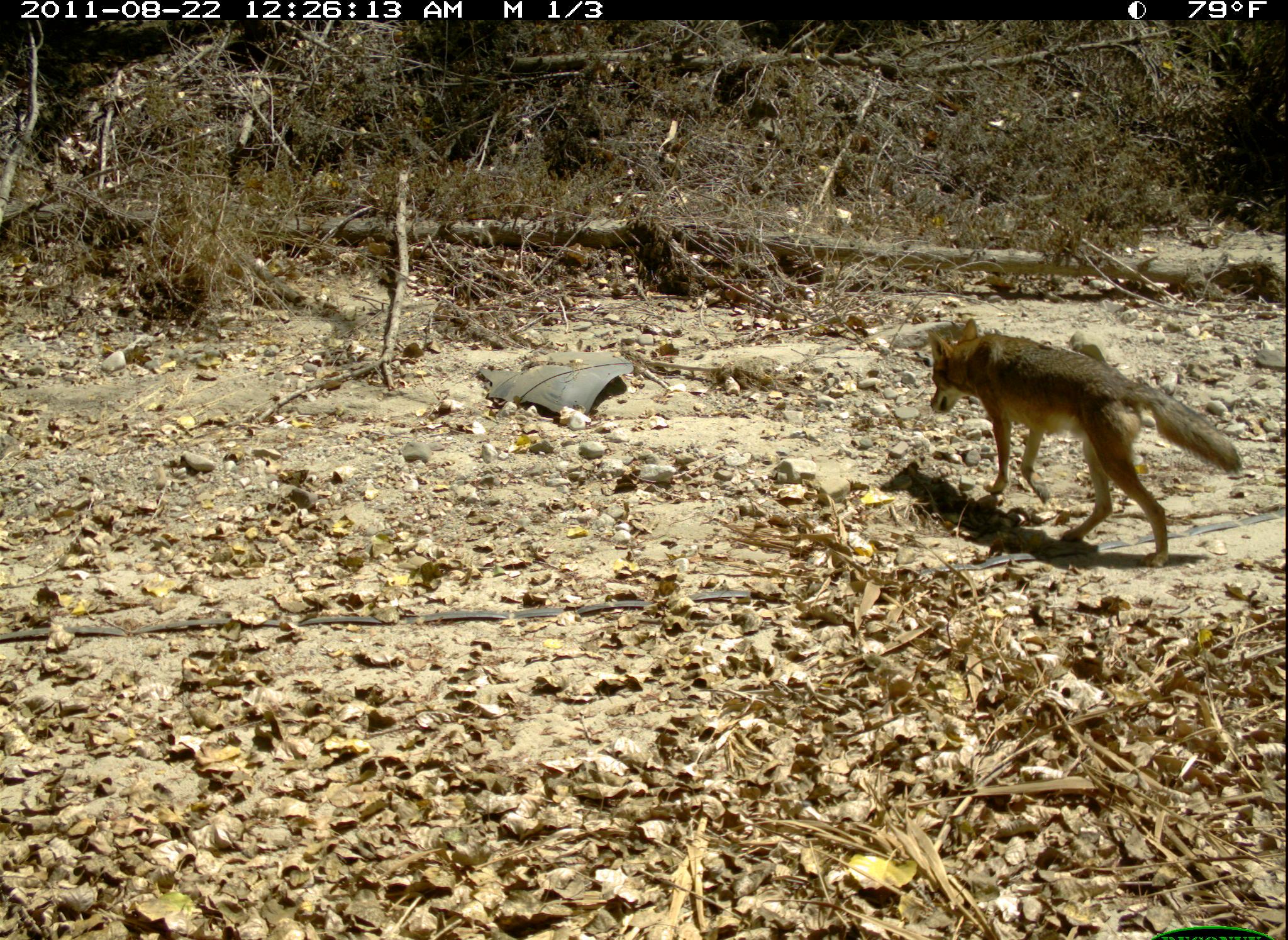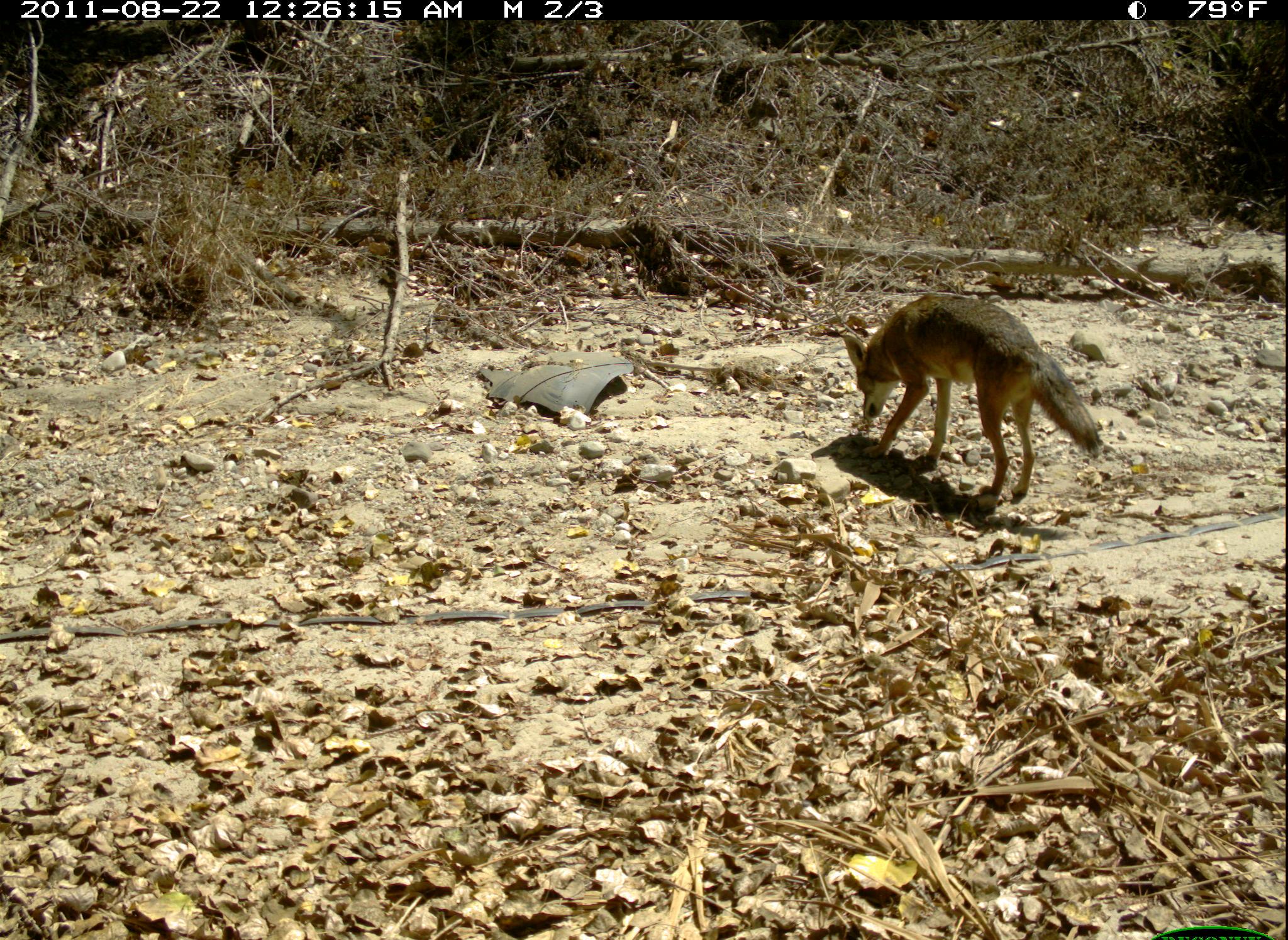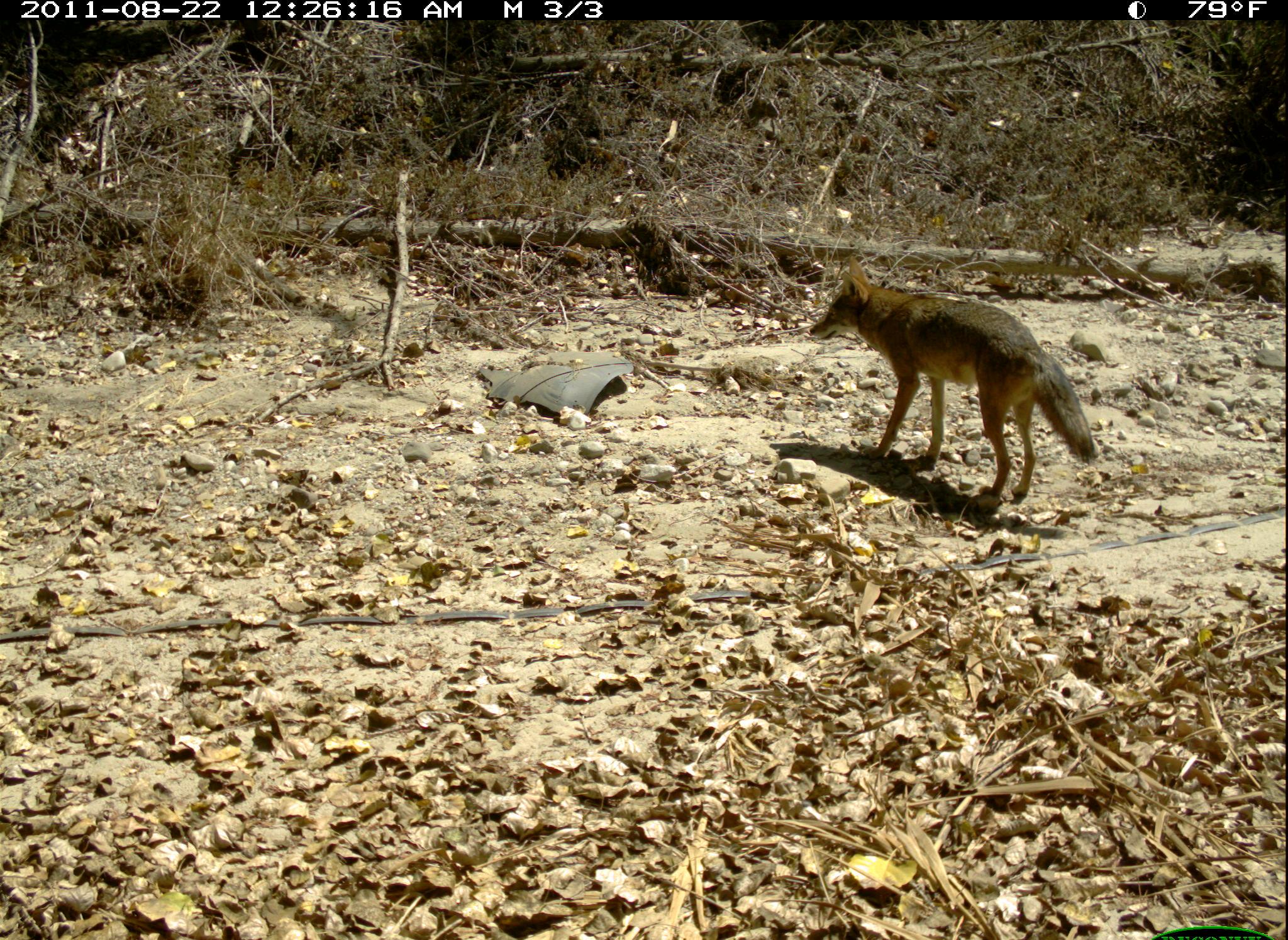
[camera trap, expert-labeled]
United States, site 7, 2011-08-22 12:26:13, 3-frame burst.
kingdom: Animalia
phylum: Chordata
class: Mammalia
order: Carnivora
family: Canidae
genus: Canis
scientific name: Canis latrans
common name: coyote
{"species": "coyote (Canis latrans)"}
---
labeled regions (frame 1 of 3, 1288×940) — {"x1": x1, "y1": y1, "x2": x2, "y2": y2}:
coyote: {"x1": 919, "y1": 316, "x2": 1241, "y2": 570}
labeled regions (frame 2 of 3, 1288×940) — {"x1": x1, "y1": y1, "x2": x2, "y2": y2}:
coyote: {"x1": 824, "y1": 277, "x2": 1108, "y2": 517}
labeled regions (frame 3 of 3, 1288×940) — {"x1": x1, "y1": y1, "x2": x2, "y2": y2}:
coyote: {"x1": 805, "y1": 263, "x2": 1101, "y2": 511}